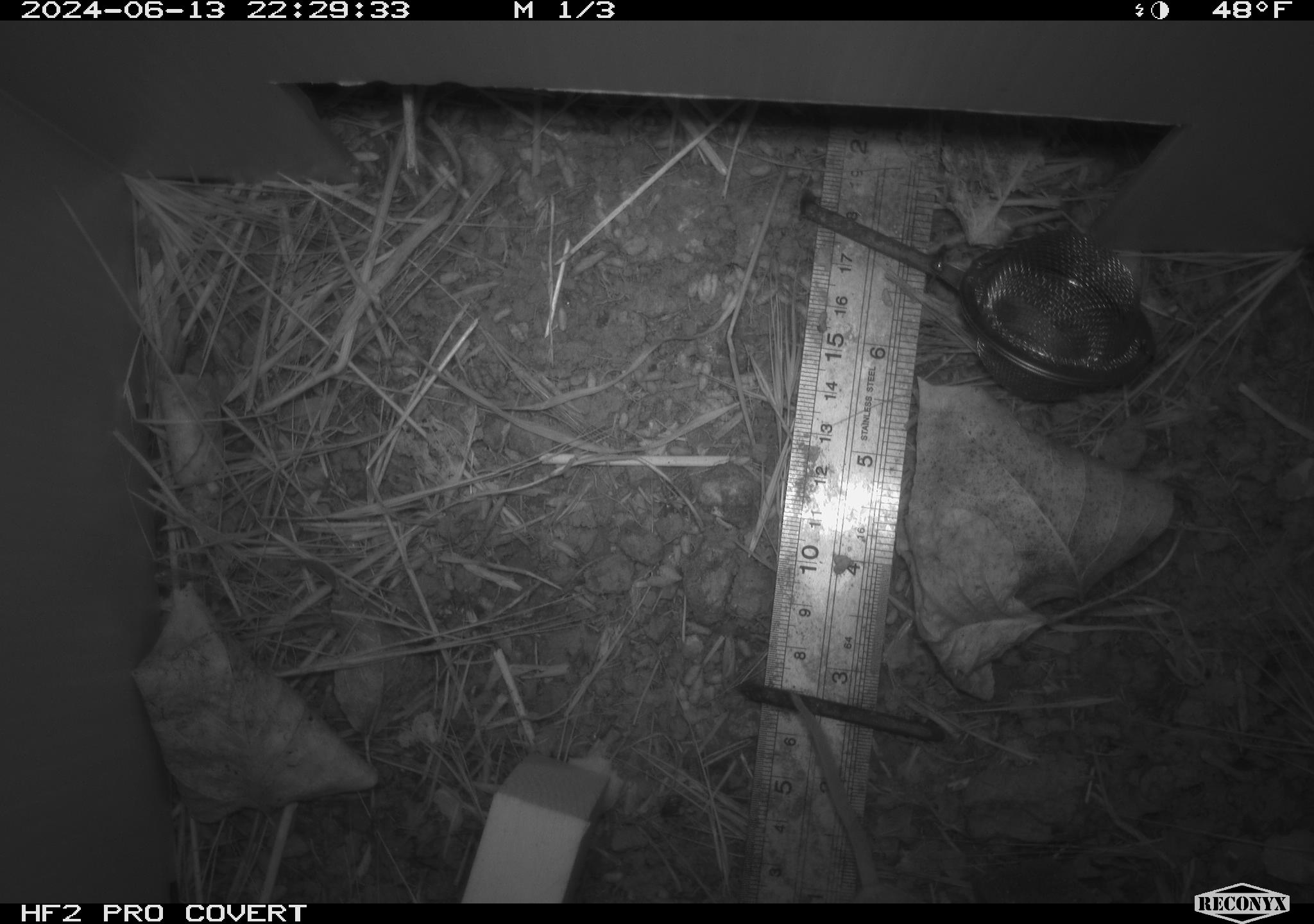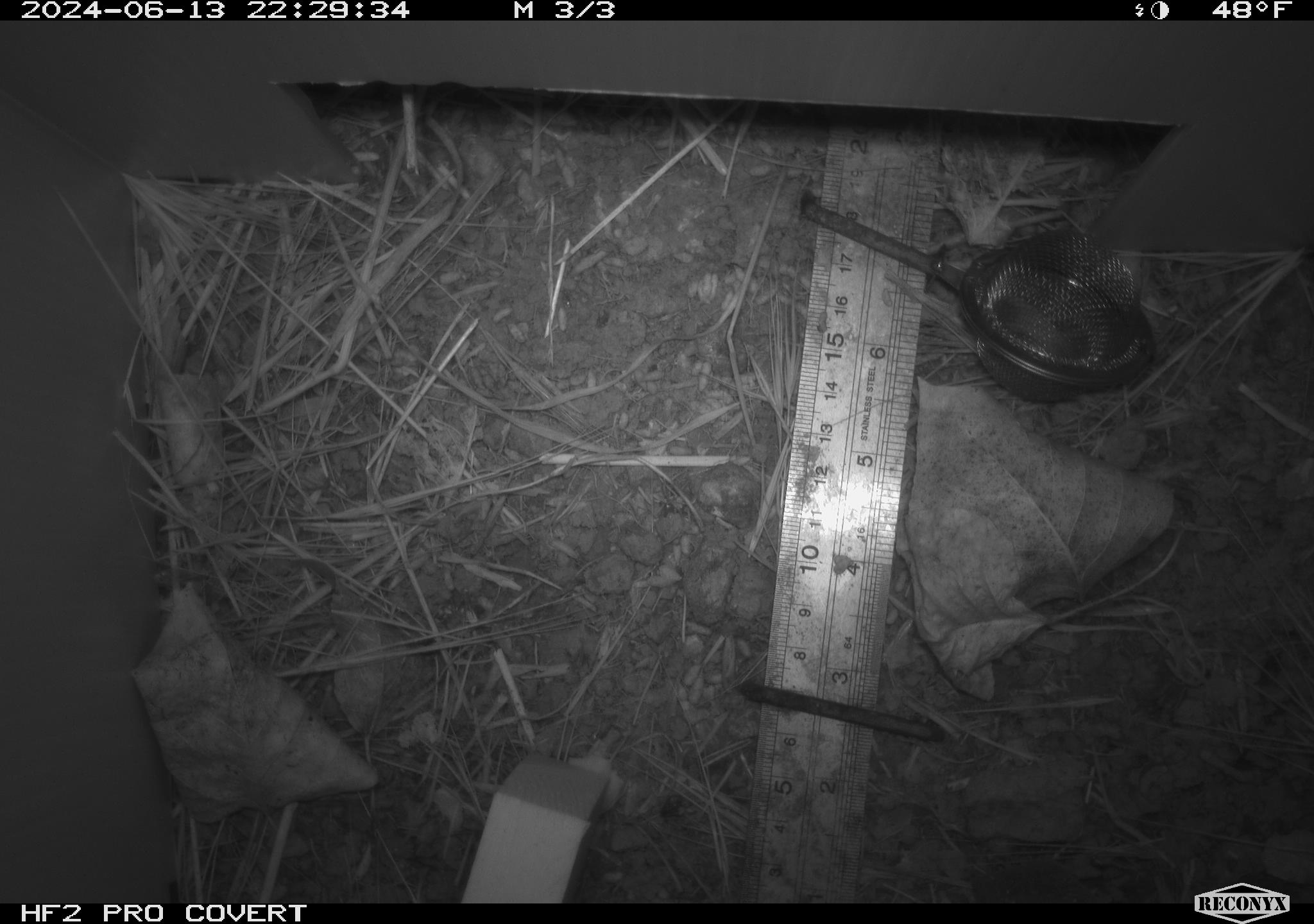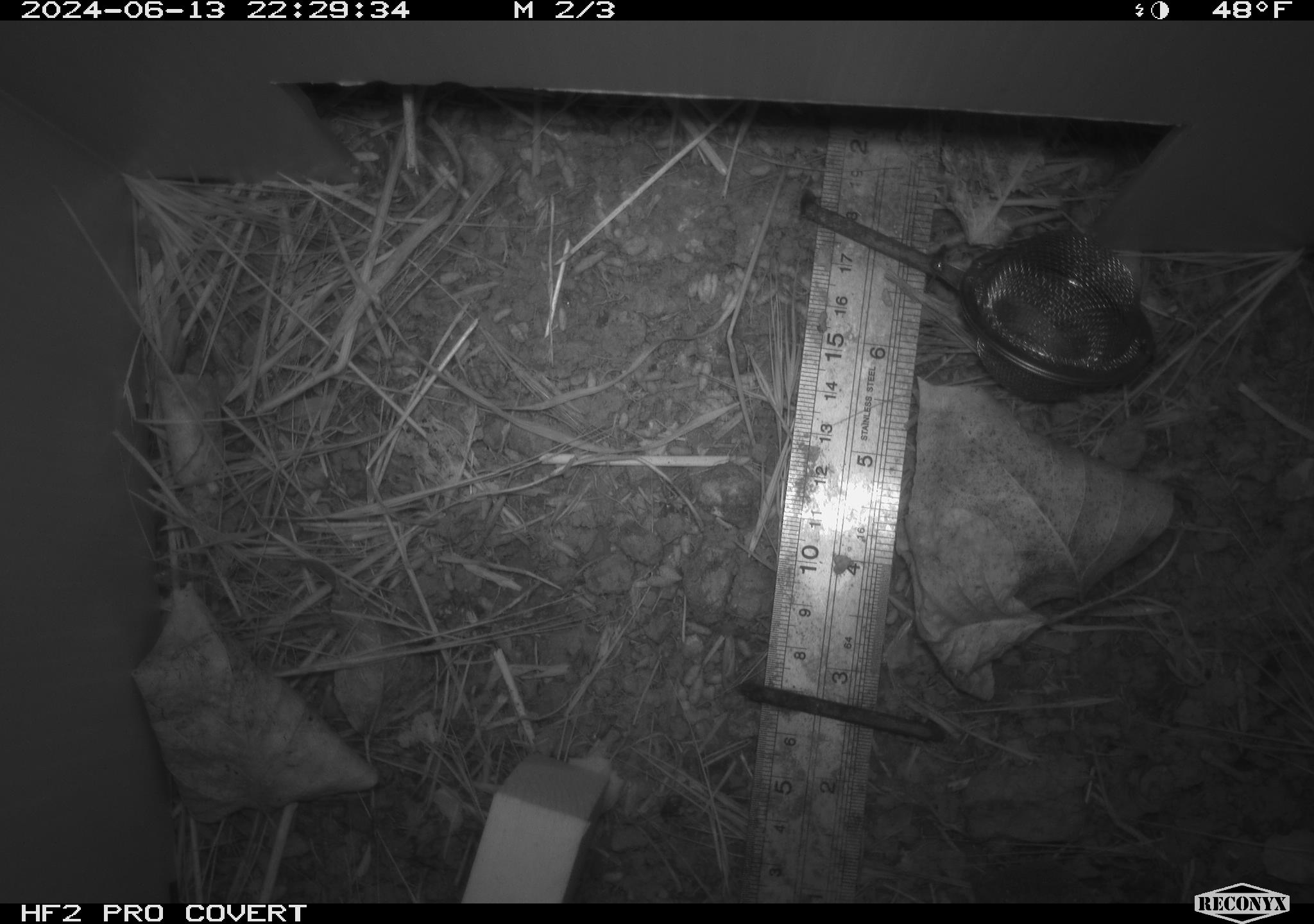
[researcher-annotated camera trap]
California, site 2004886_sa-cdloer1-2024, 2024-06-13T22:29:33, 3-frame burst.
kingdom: Animalia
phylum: Chordata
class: Mammalia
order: Rodentia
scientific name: Rodentia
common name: mouse species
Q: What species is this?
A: Mouse species (Rodentia).